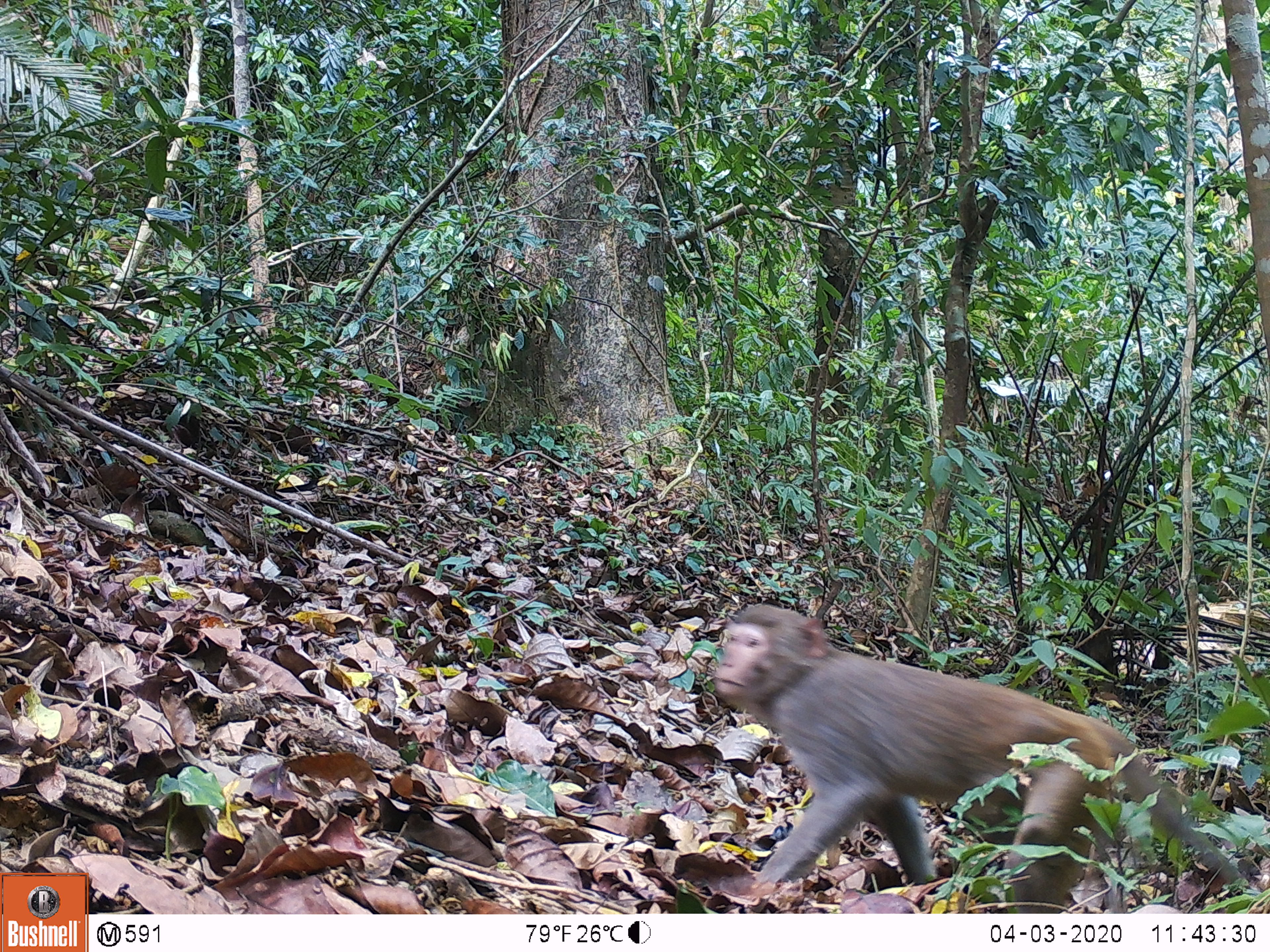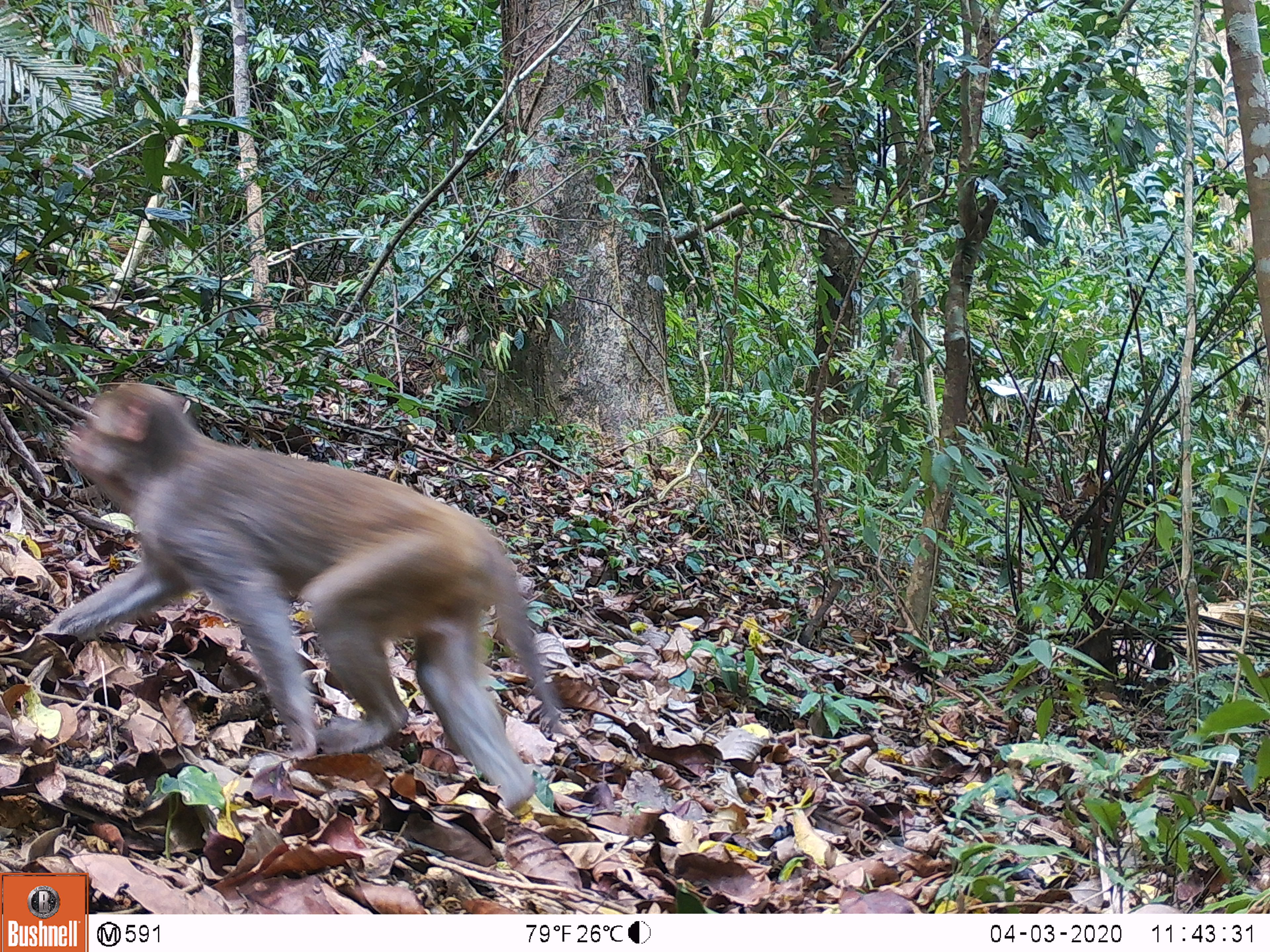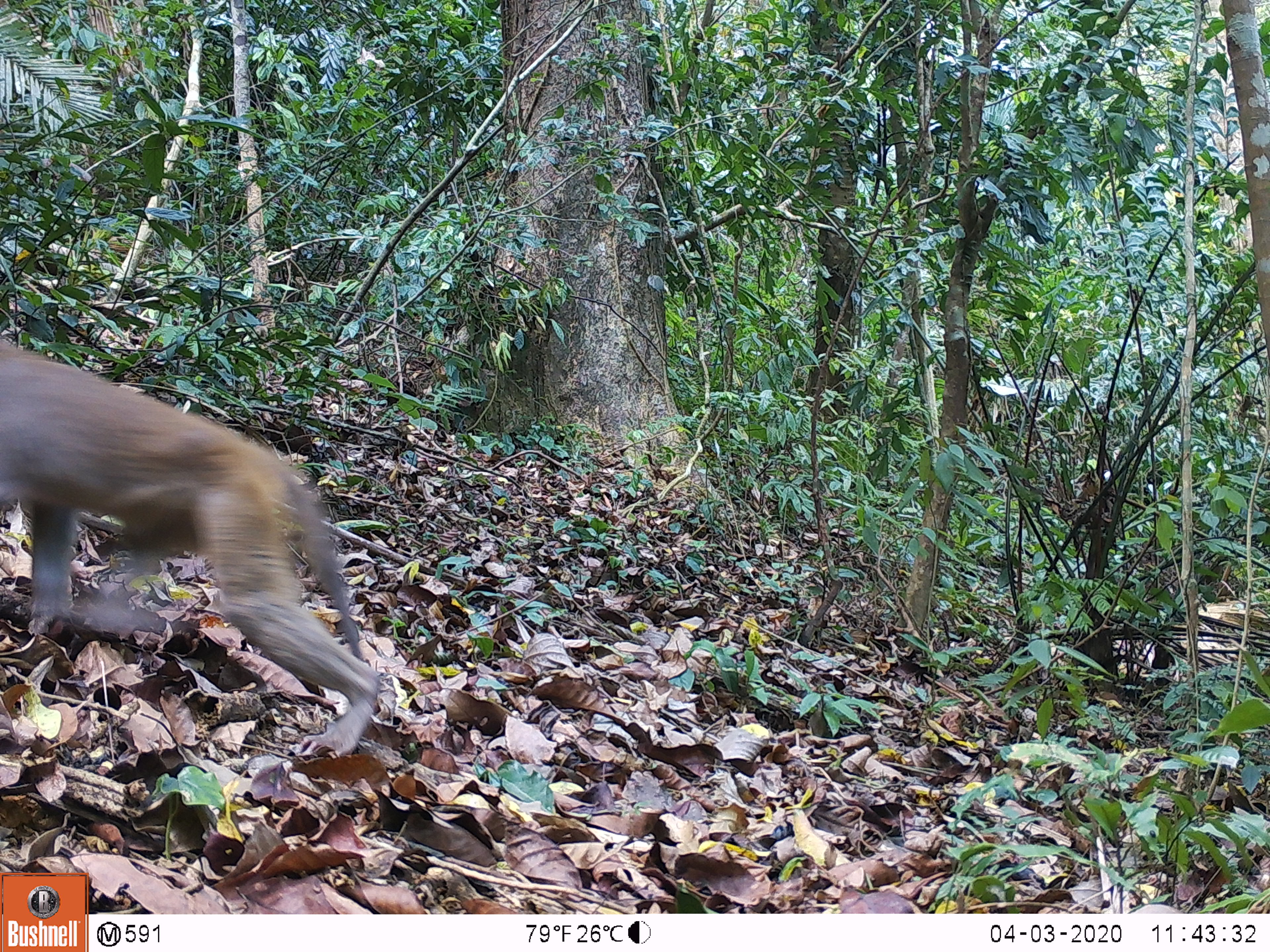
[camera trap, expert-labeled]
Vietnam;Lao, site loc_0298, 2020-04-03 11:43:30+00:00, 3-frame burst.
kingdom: Animalia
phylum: Chordata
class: Mammalia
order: Primates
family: Cercopithecidae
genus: Macaca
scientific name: Macaca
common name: macaques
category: assam or rhesus macaque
Assam or rhesus macaque (macaques) (Macaca). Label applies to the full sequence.